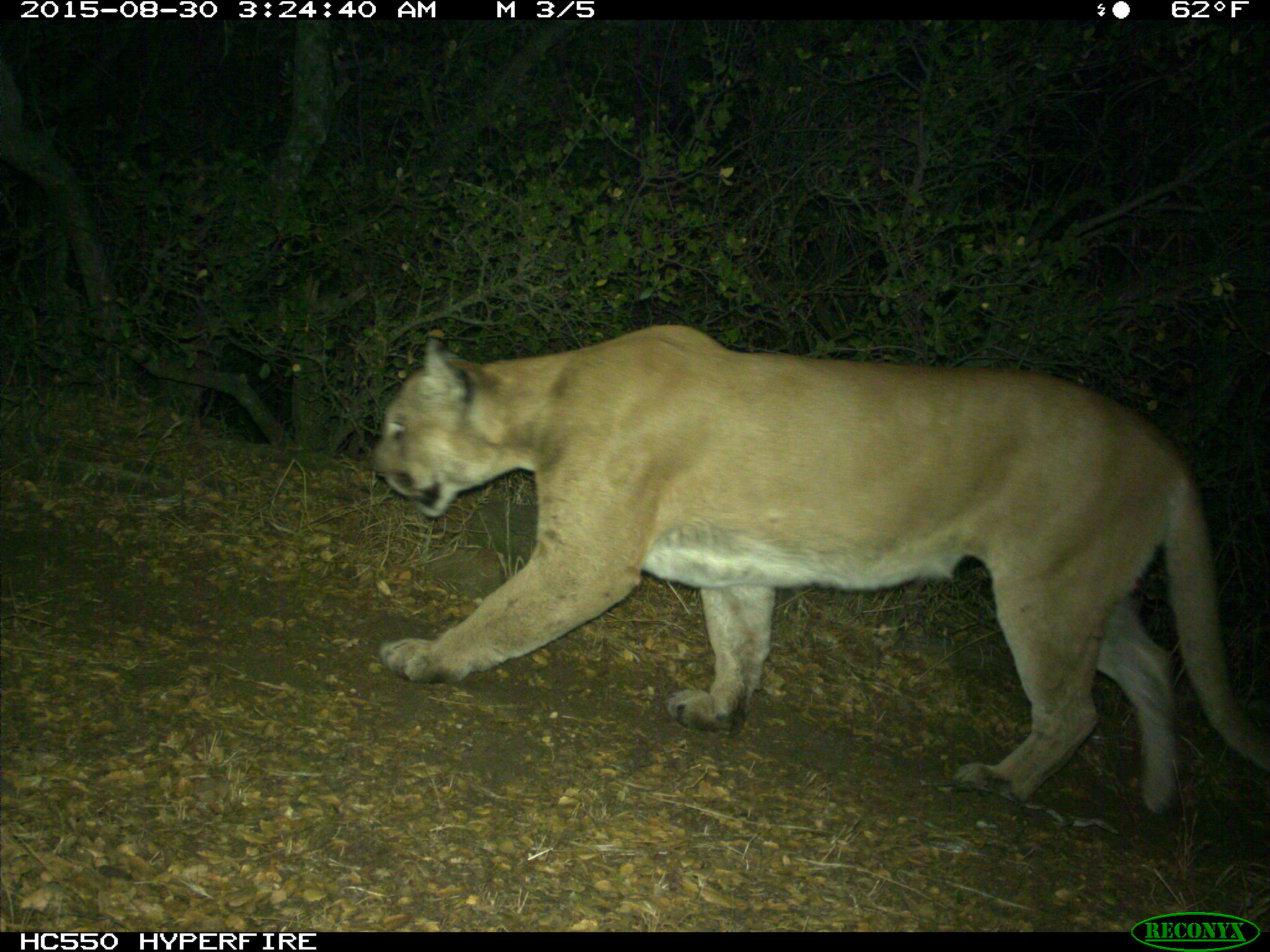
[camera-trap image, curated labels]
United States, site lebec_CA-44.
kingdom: Animalia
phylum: Chordata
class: Mammalia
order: Carnivora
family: Felidae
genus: Puma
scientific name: Puma concolor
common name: mountain lion